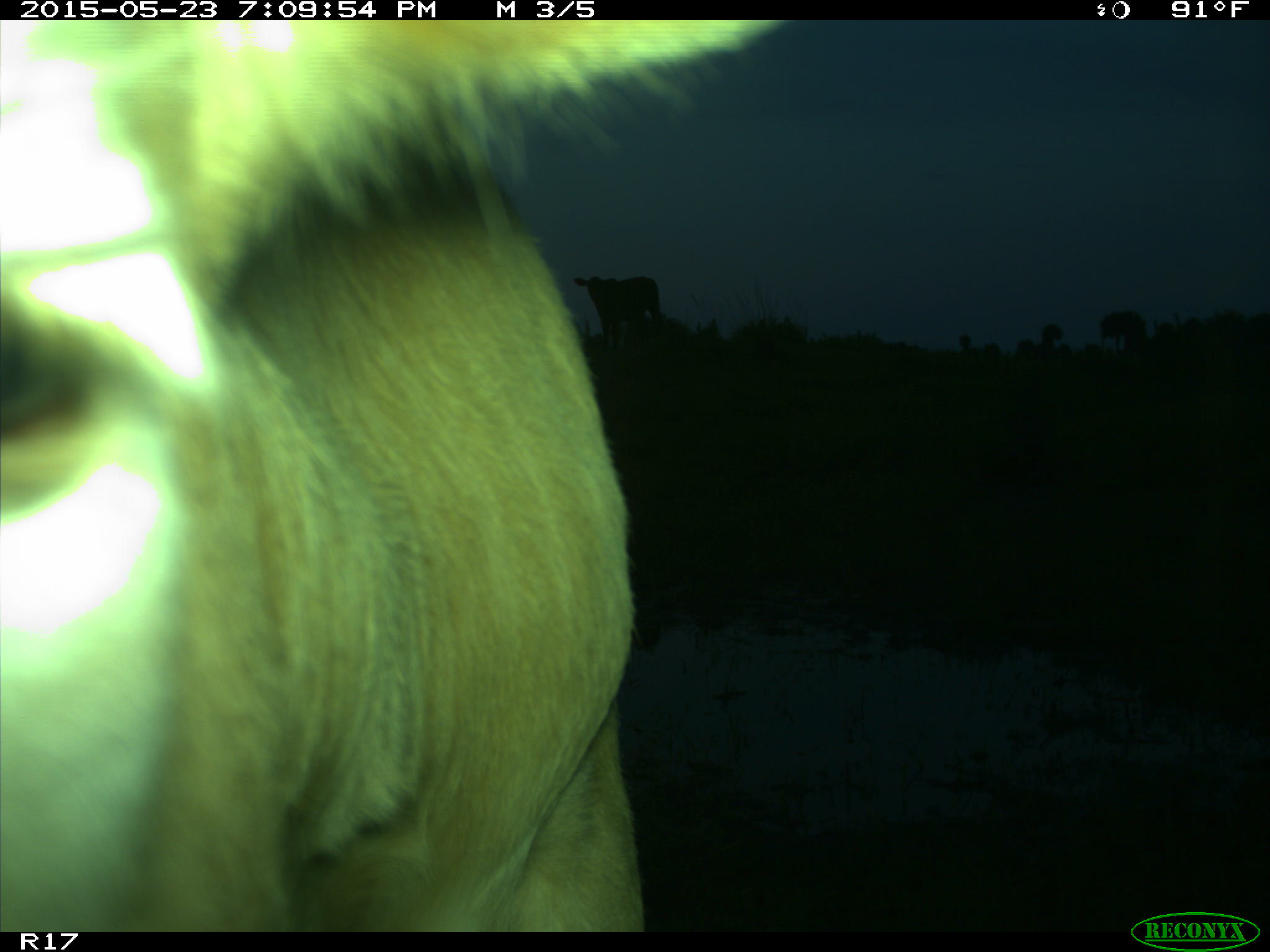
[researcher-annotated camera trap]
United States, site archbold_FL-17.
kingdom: Animalia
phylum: Chordata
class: Mammalia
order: Artiodactyla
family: Bovidae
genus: Bos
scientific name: Bos taurus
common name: domestic cow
Bos taurus (domestic cow).